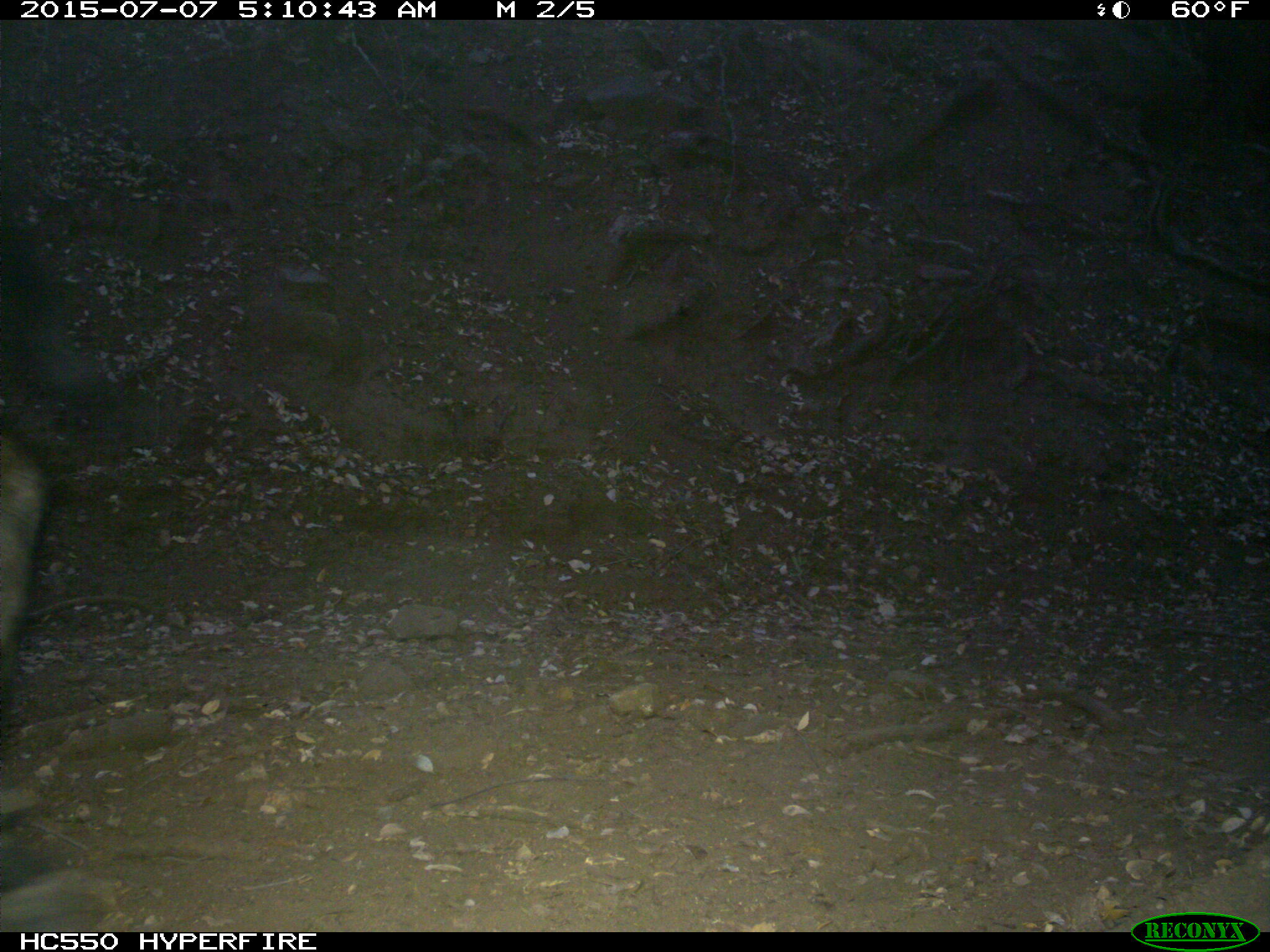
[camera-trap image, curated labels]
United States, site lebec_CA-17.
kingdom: Animalia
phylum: Chordata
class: Mammalia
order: Artiodactyla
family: Bovidae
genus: Bos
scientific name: Bos taurus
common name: domestic cow